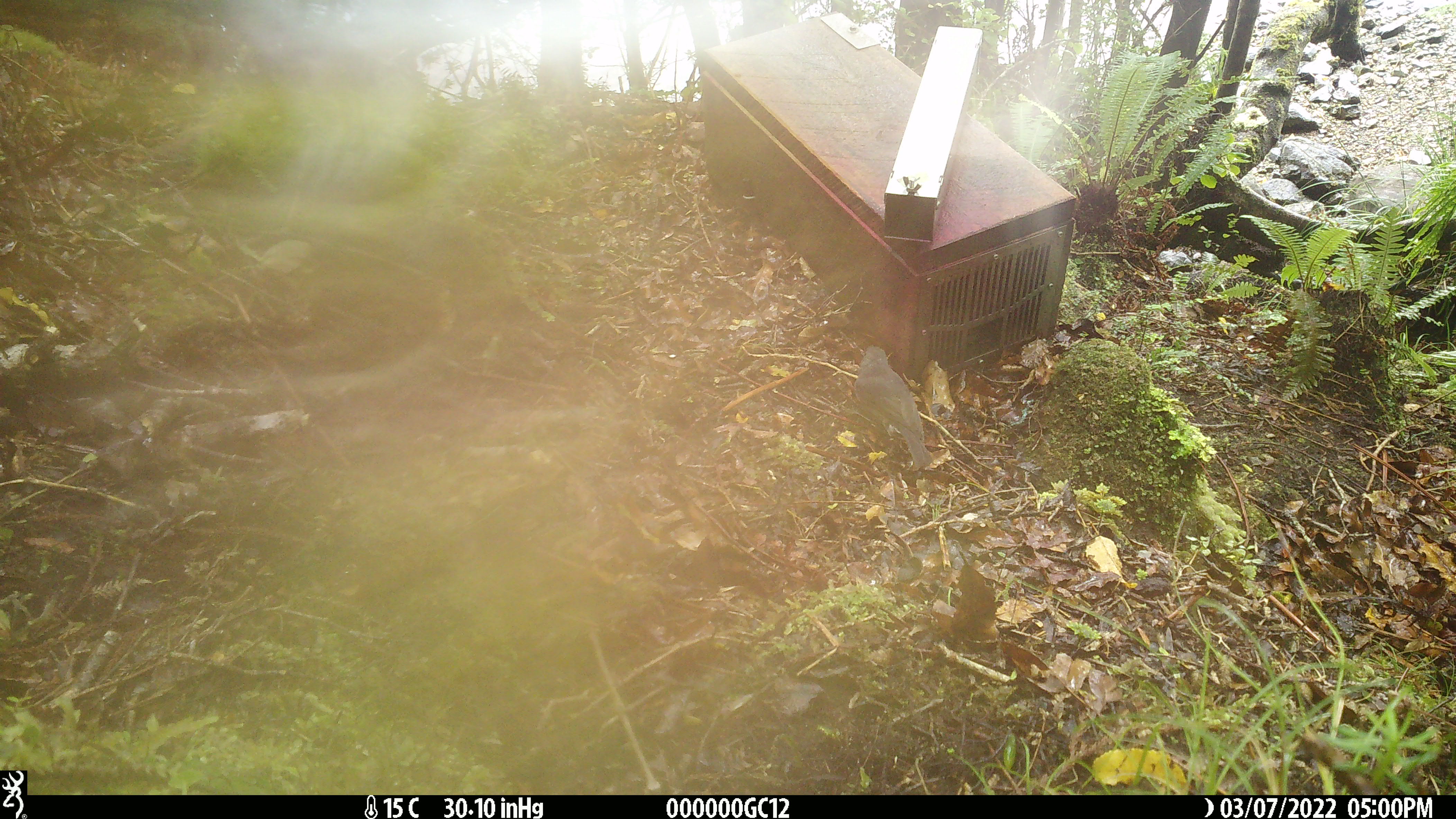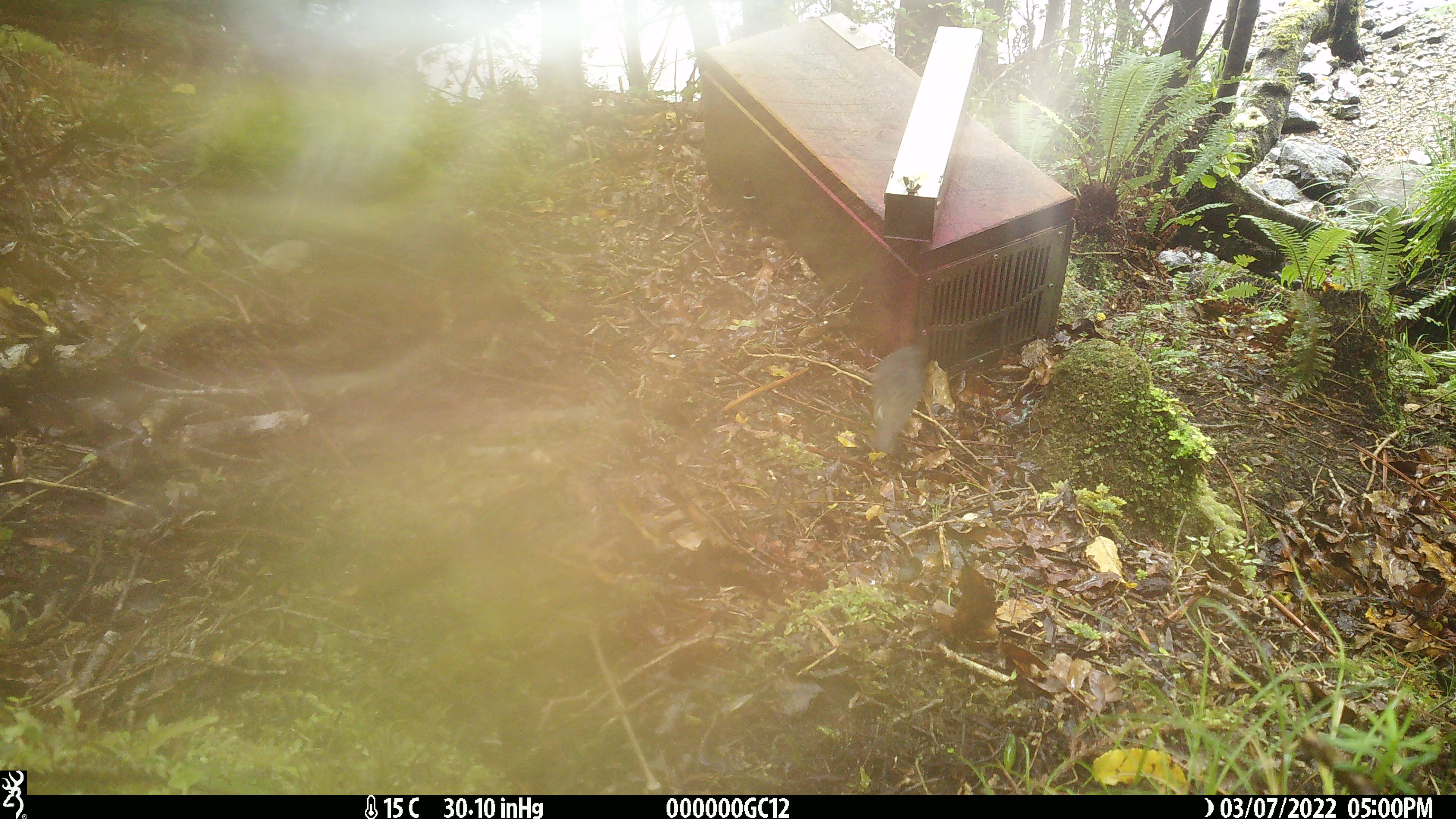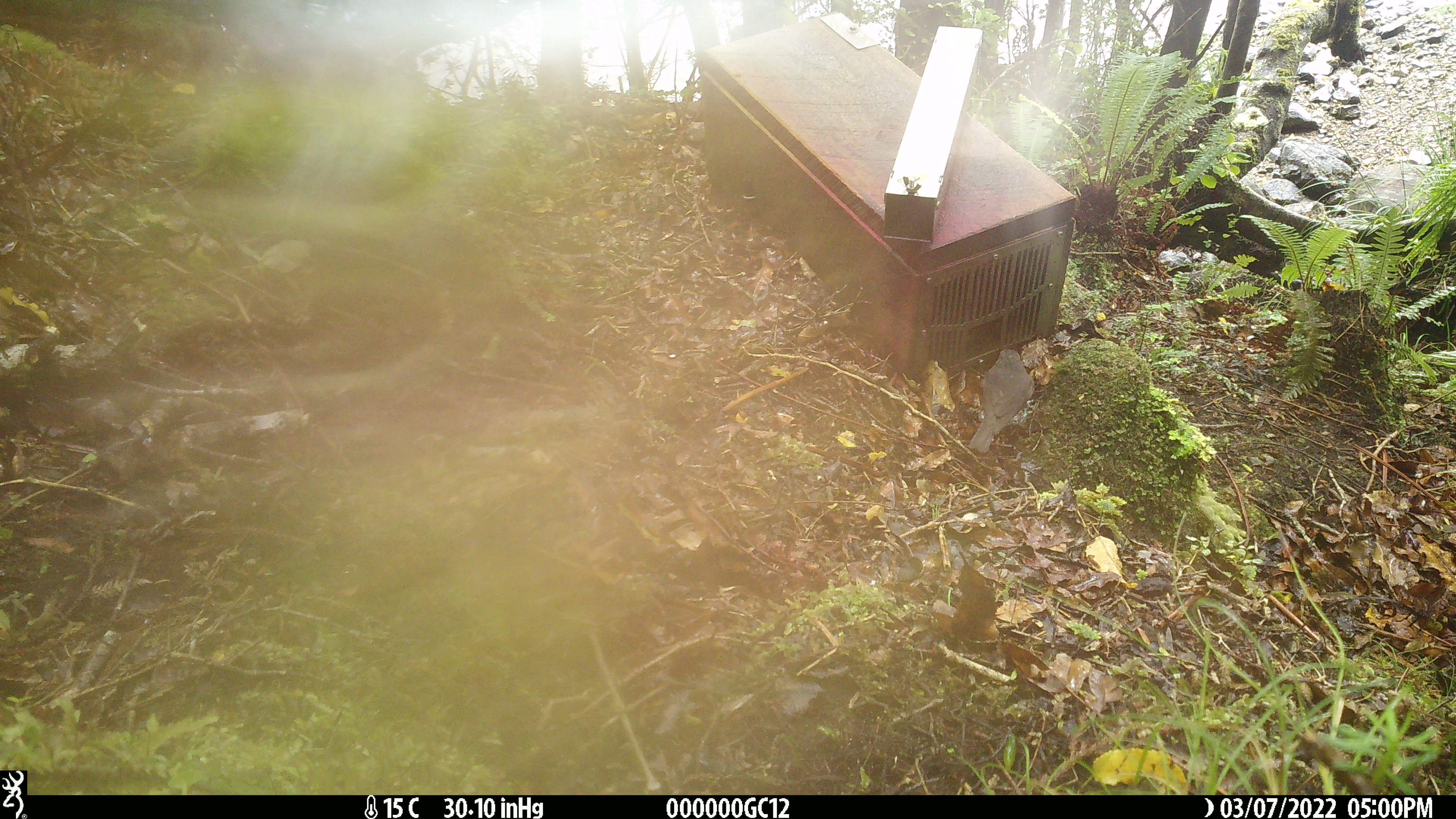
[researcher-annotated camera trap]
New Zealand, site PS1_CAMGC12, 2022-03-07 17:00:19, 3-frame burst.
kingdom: Animalia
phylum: Chordata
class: Aves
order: Passeriformes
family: Petroicidae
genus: Petroica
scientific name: Petroica australis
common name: new zealand robin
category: robin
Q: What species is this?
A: Robin (new zealand robin) (Petroica australis).